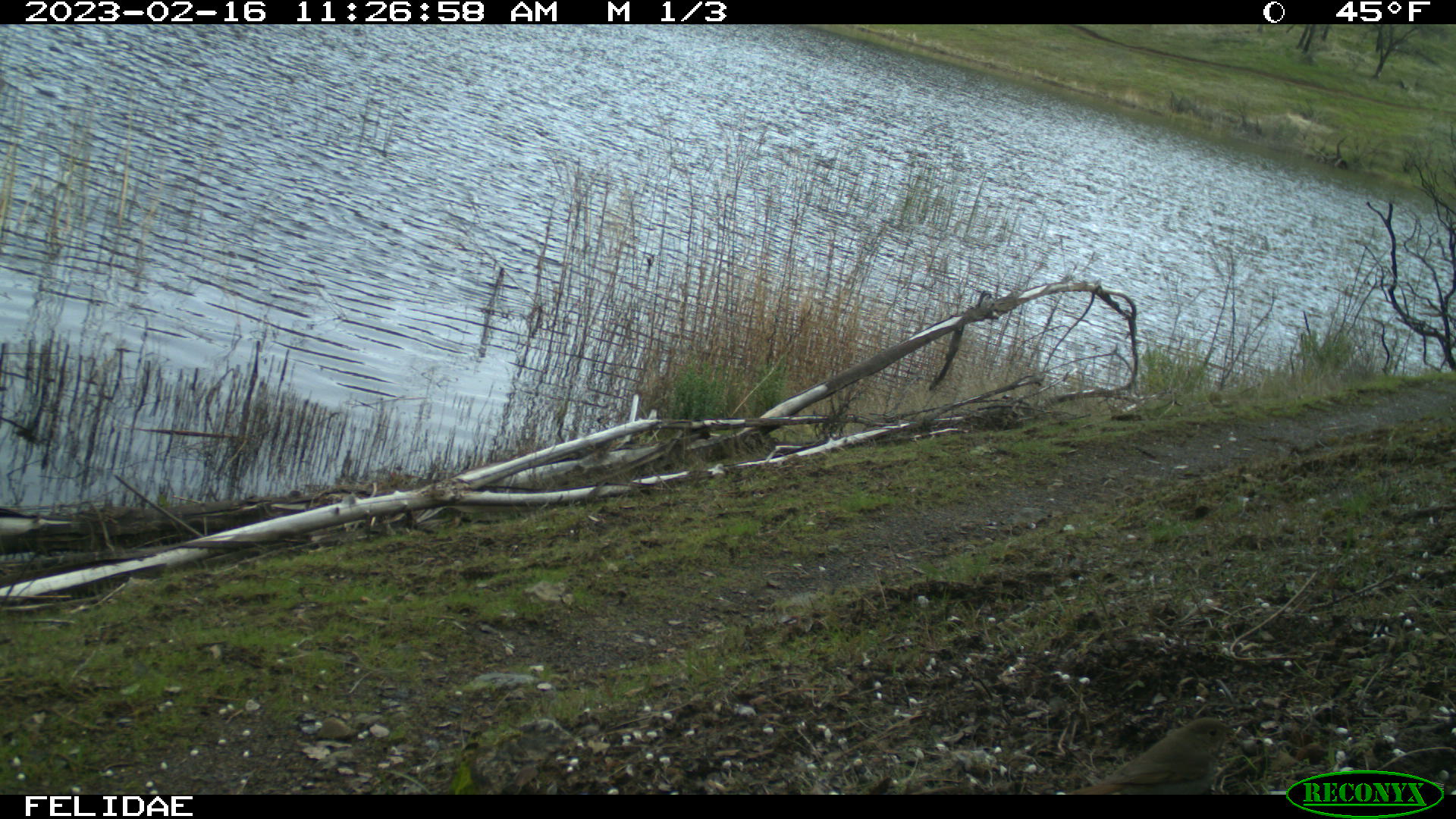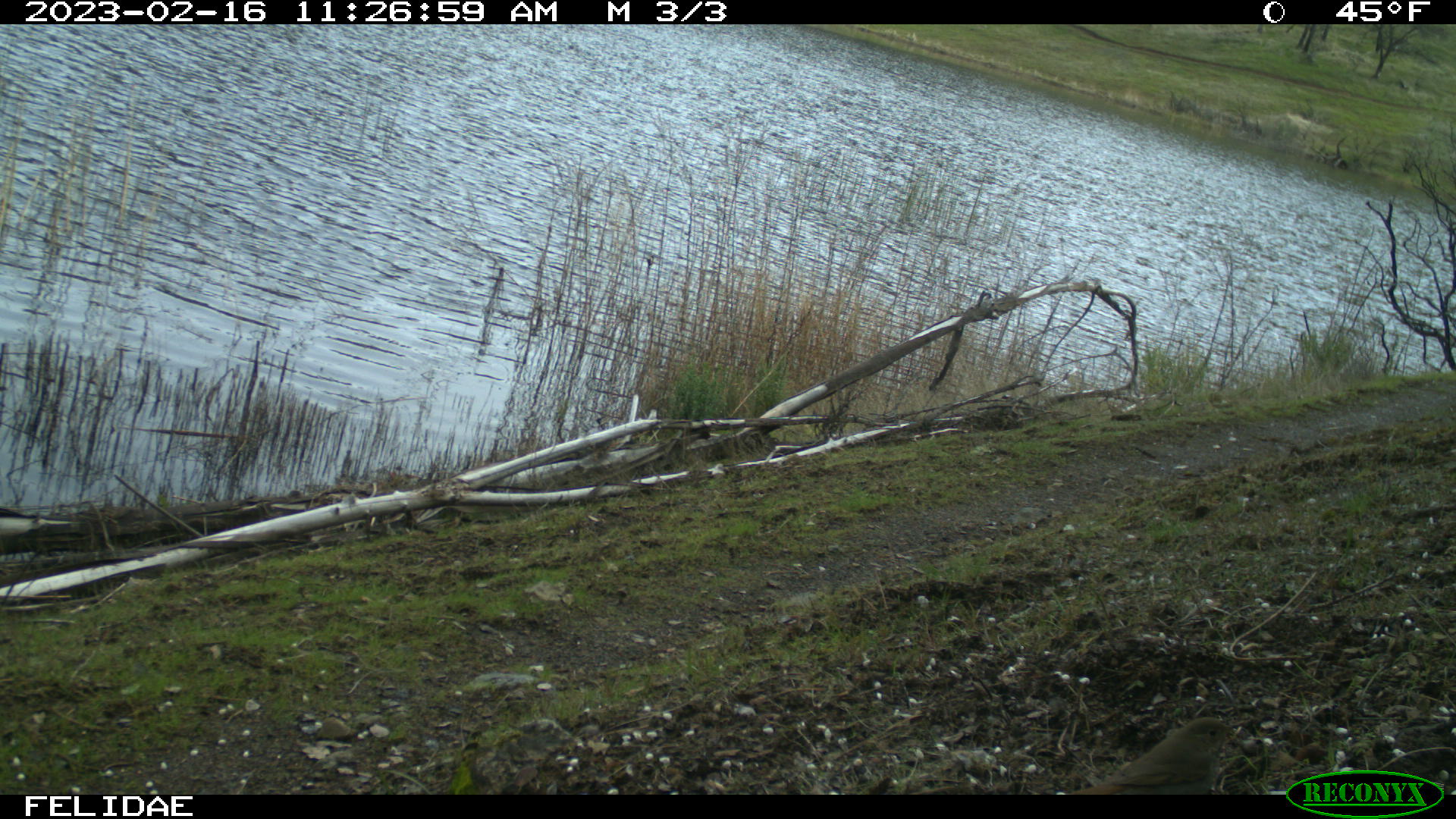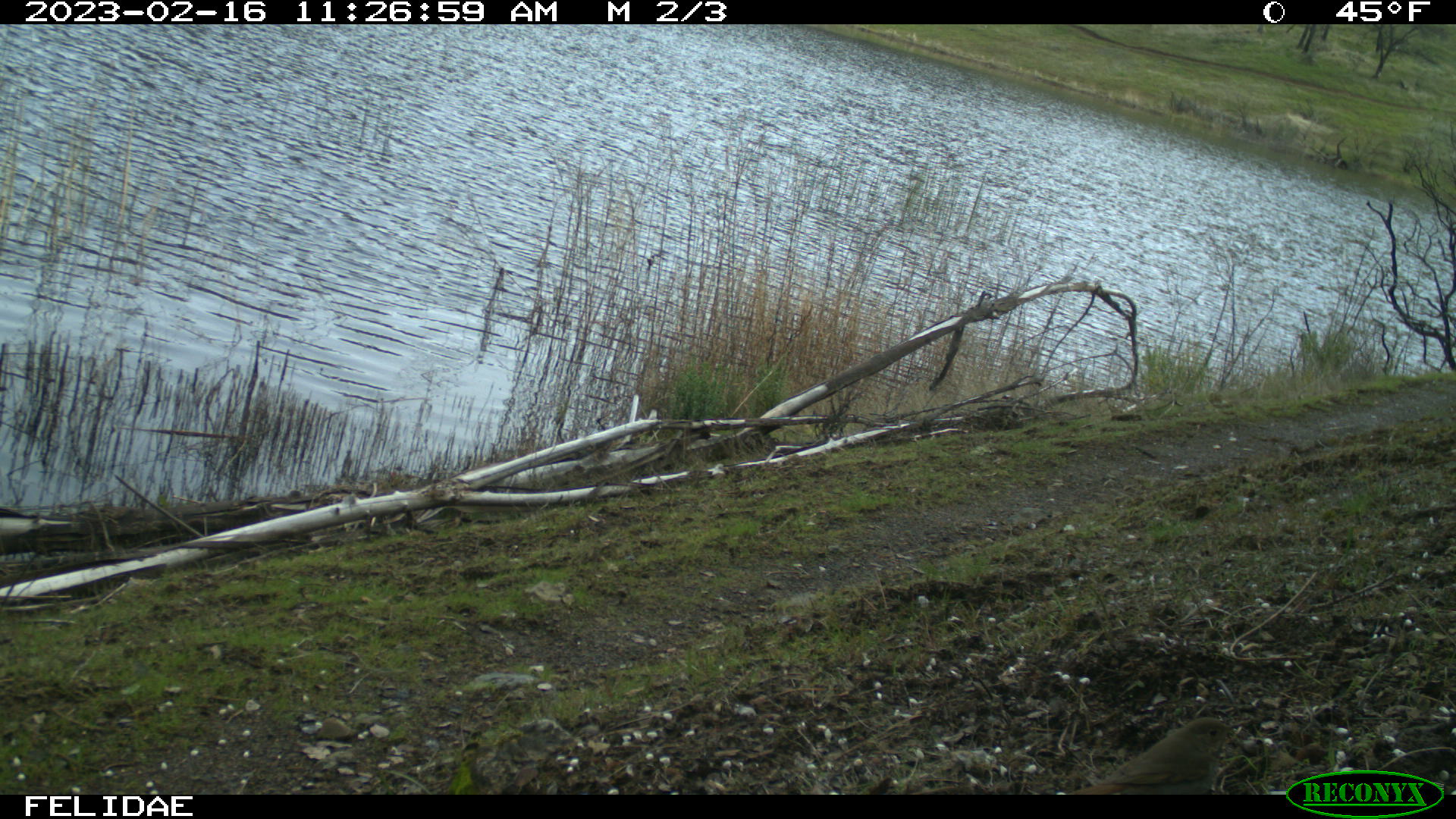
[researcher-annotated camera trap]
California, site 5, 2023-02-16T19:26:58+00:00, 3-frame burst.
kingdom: Animalia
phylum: Chordata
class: Aves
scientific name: Aves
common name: bird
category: unknown bird